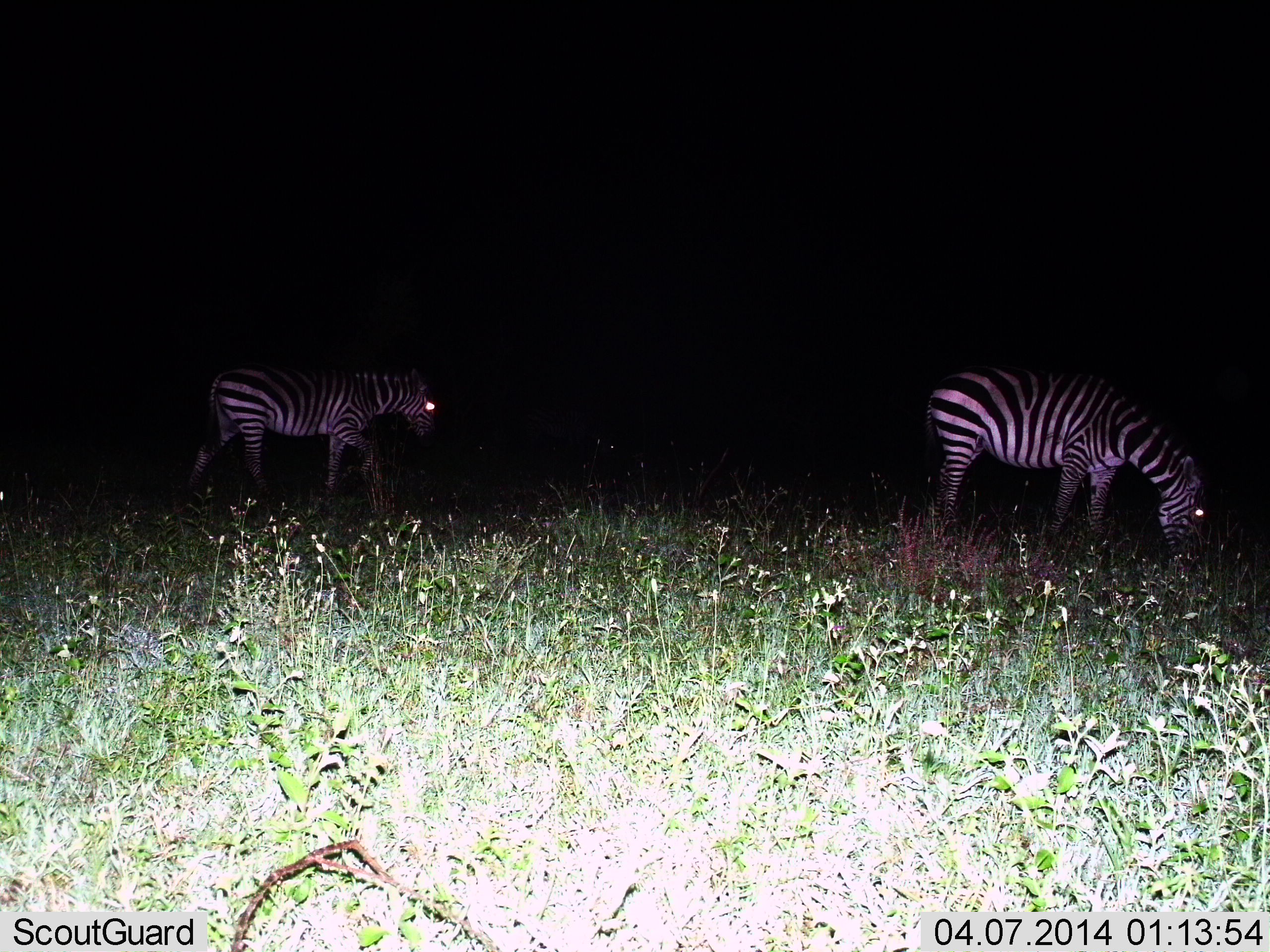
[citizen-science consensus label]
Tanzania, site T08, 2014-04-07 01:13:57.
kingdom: Animalia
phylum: Chordata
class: Mammalia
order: Perissodactyla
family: Equidae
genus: Equus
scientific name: Equus quagga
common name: plains zebra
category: zebra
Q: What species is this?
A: Zebra (plains zebra) (Equus quagga).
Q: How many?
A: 2.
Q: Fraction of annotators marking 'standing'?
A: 30%.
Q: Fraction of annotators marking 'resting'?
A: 0%.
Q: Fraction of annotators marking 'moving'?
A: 30%.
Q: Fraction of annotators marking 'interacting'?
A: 0%.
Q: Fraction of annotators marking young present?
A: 0%.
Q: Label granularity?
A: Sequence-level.